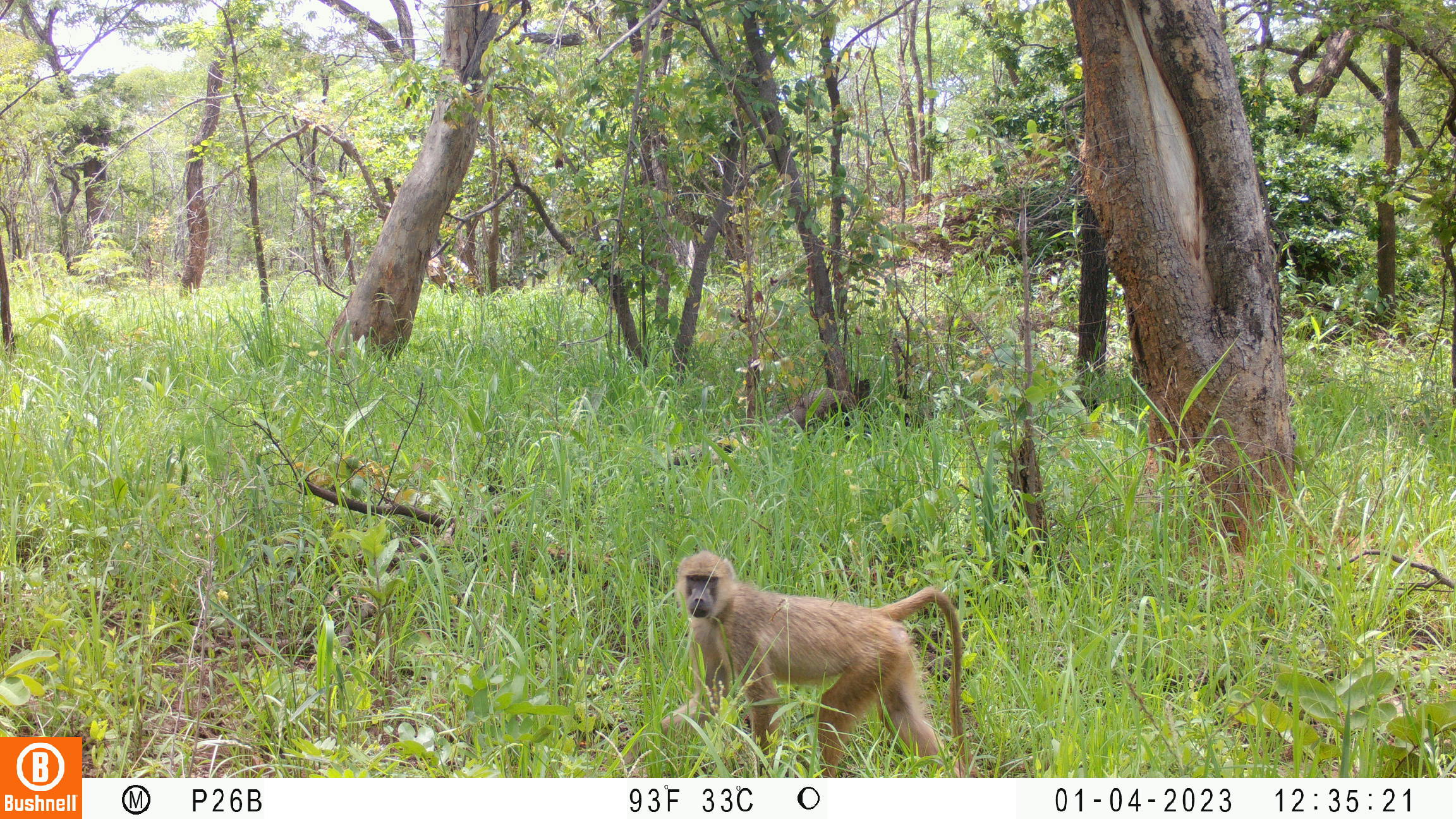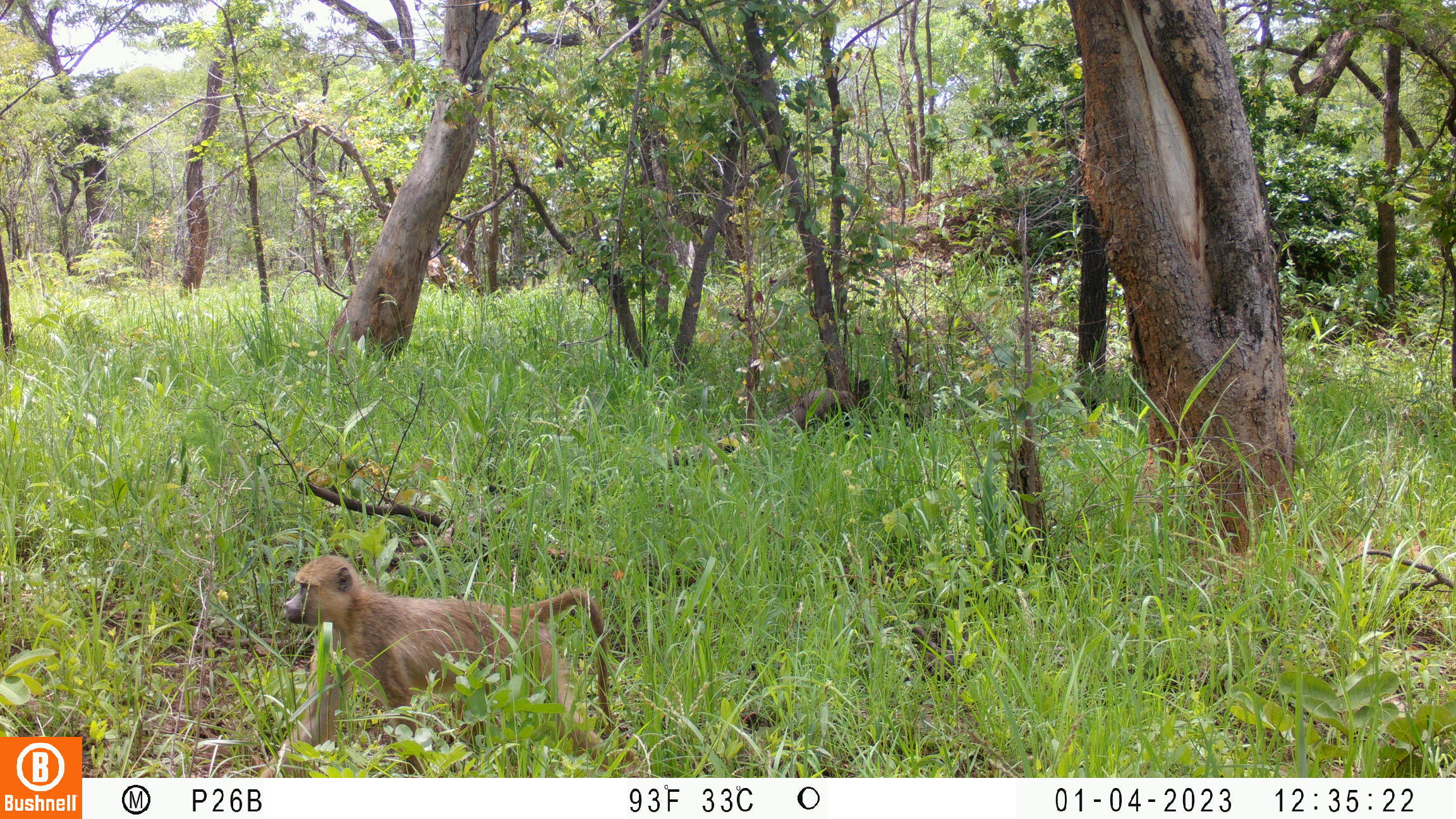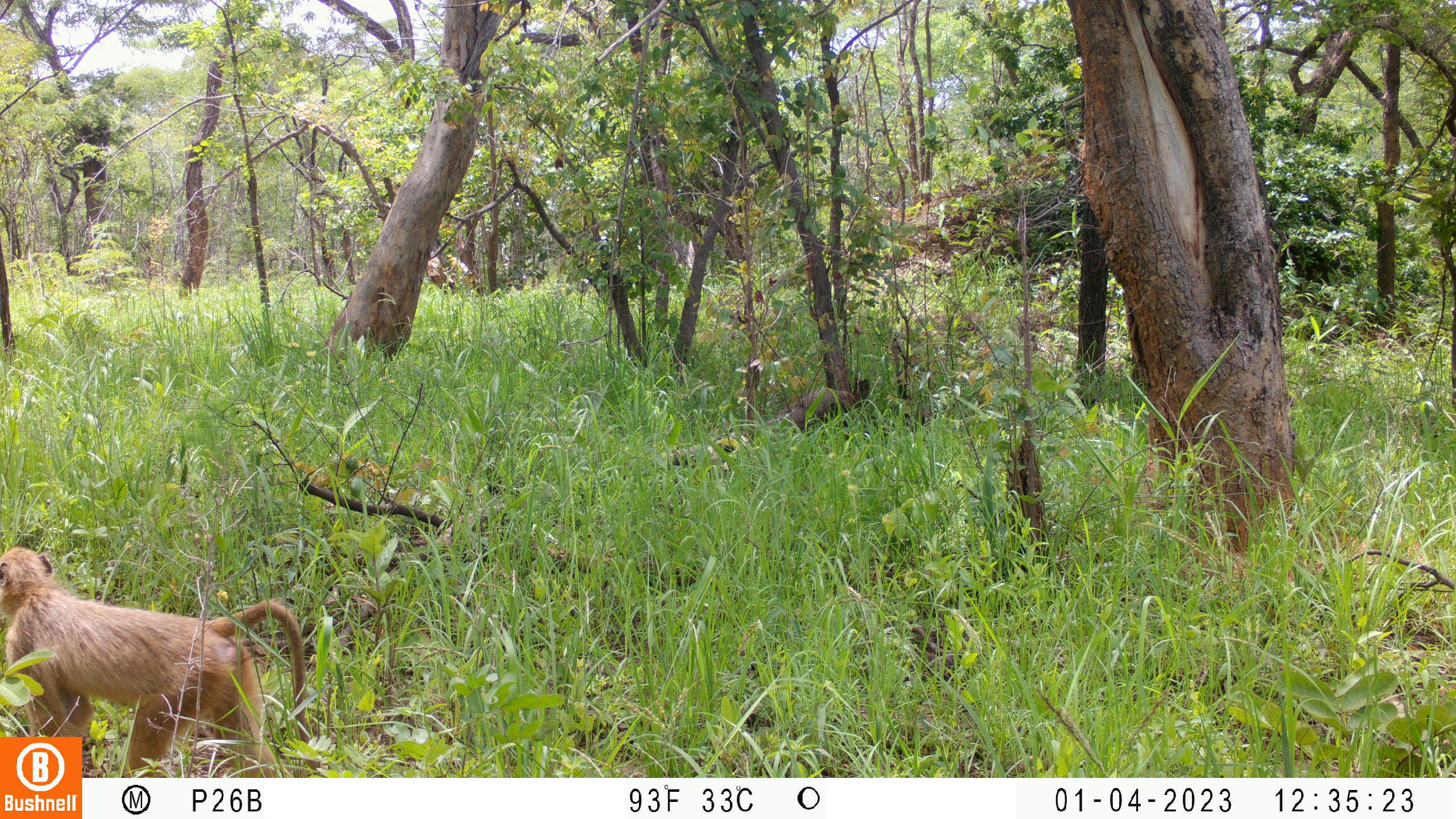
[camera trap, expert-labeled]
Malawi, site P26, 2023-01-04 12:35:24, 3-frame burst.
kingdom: Animalia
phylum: Chordata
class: Mammalia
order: Primates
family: Cercopithecidae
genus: Papio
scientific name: Papio cynocephalus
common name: yellow baboon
Yellow baboon (Papio cynocephalus), count 1.